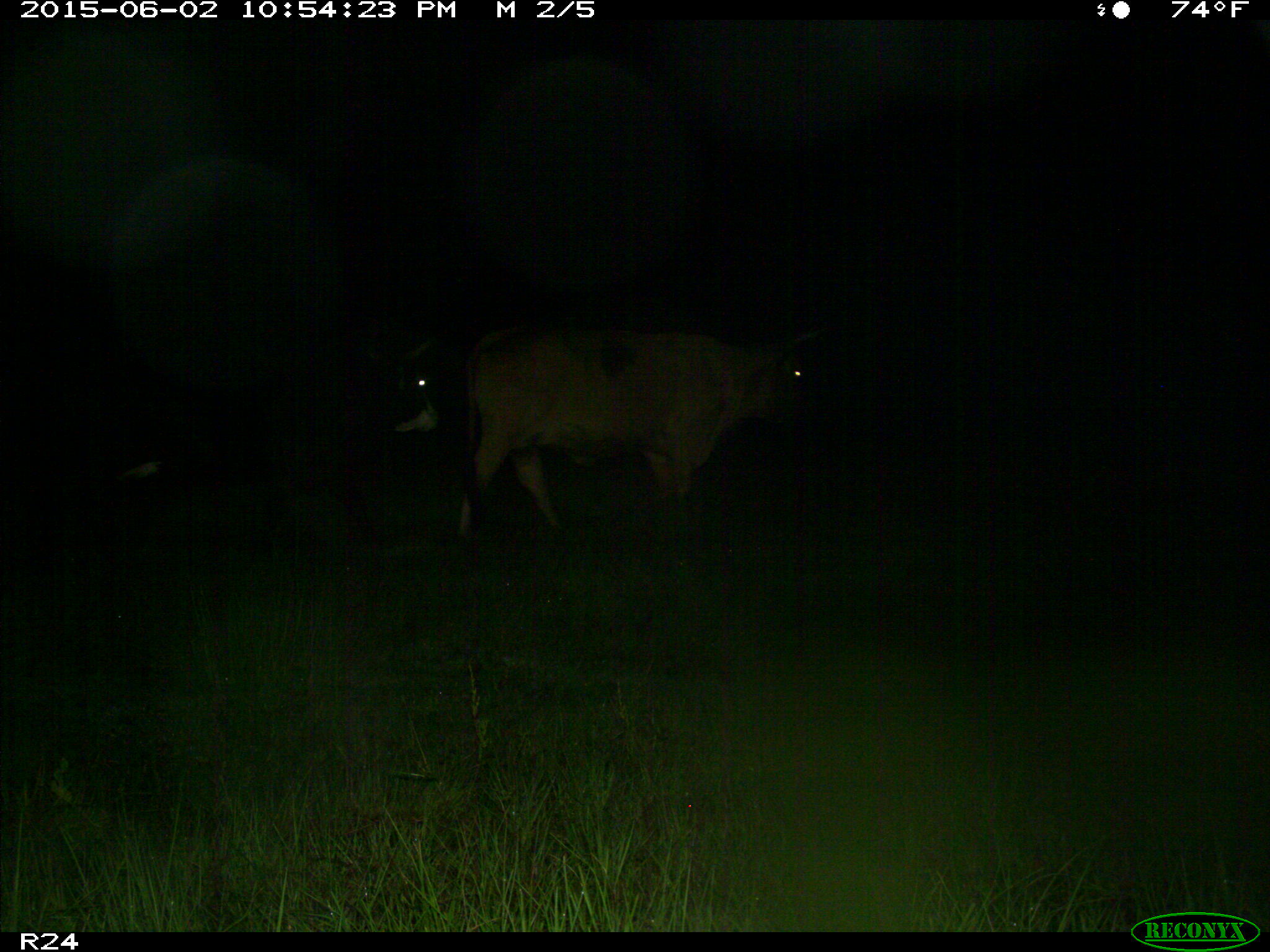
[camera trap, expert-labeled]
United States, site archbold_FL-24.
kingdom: Animalia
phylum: Chordata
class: Mammalia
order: Artiodactyla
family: Bovidae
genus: Bos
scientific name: Bos taurus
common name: domestic cow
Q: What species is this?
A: Bos taurus (domestic cow).